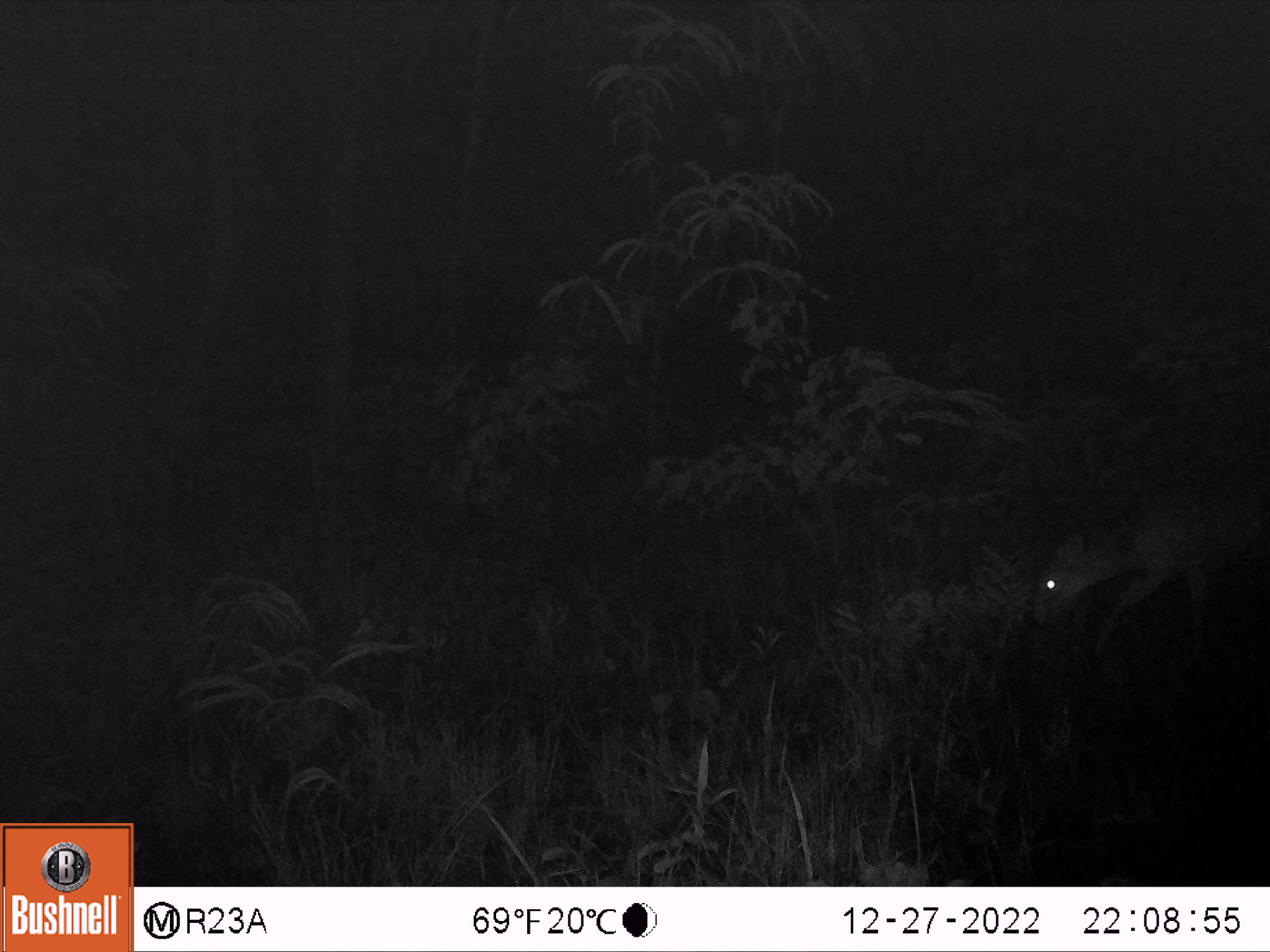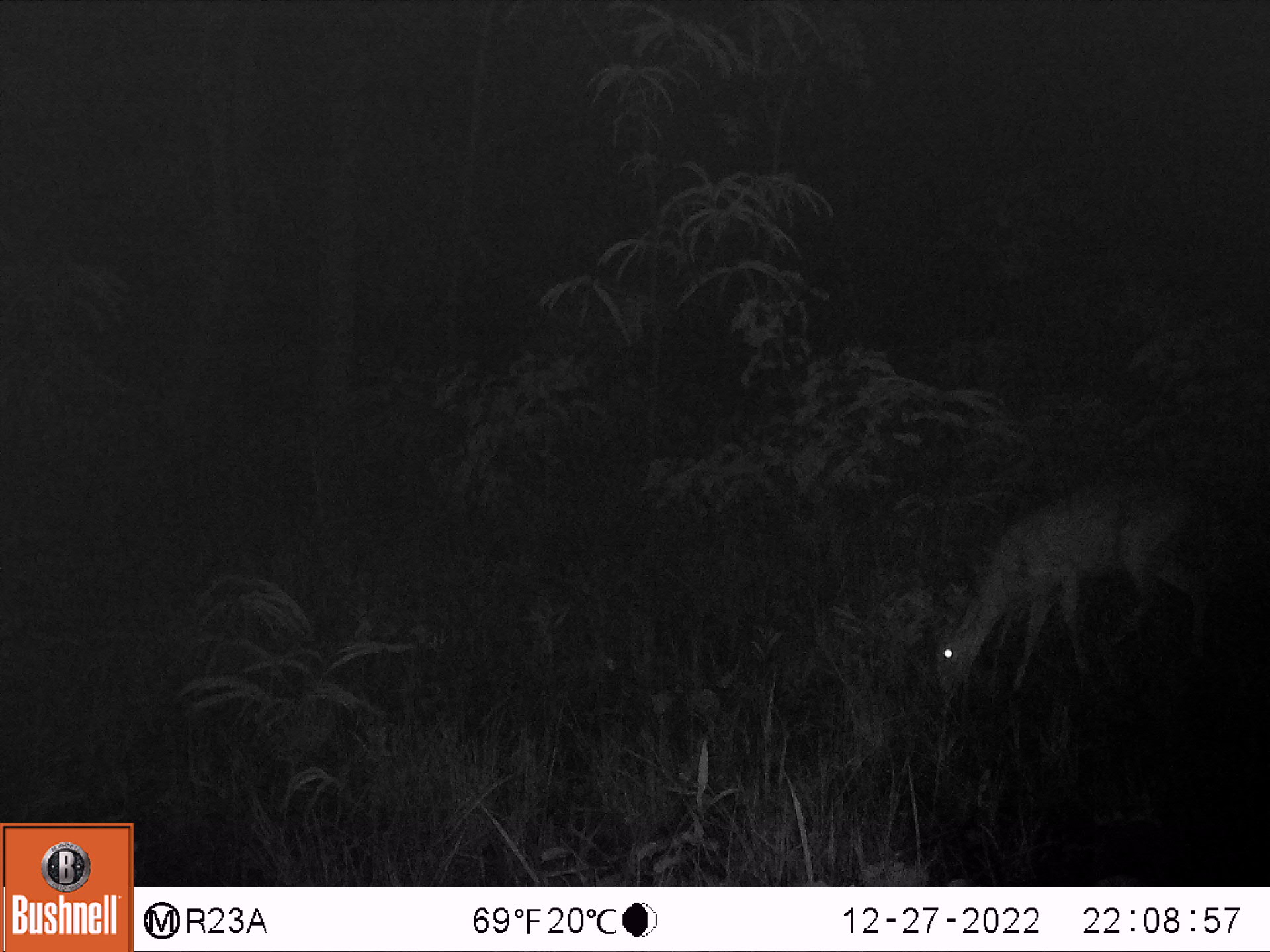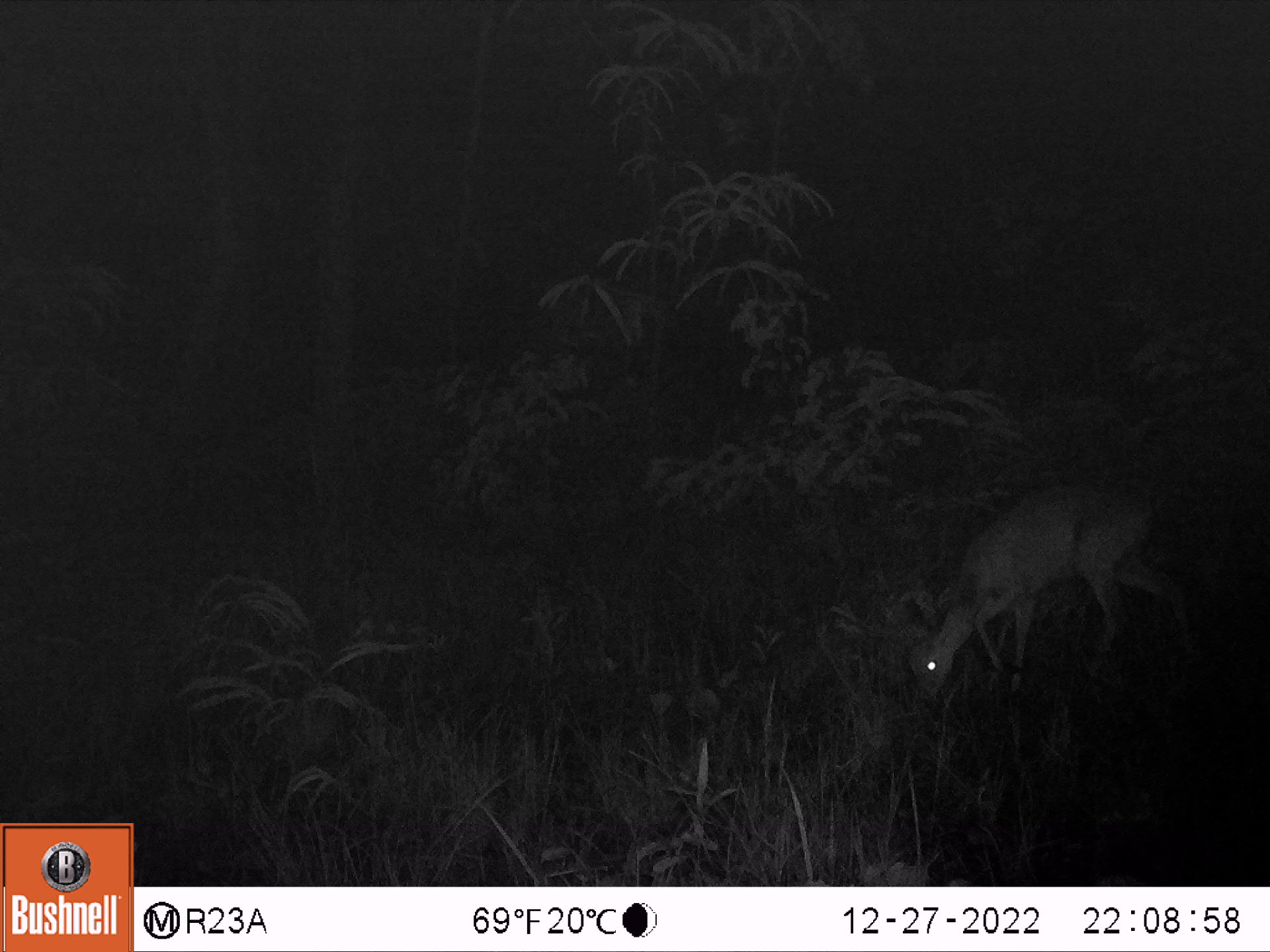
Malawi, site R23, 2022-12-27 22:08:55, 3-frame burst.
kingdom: Animalia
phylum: Chordata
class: Mammalia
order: Artiodactyla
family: Bovidae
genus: Sylvicapra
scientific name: Sylvicapra grimmia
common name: common duiker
Common duiker (Sylvicapra grimmia), count 1.